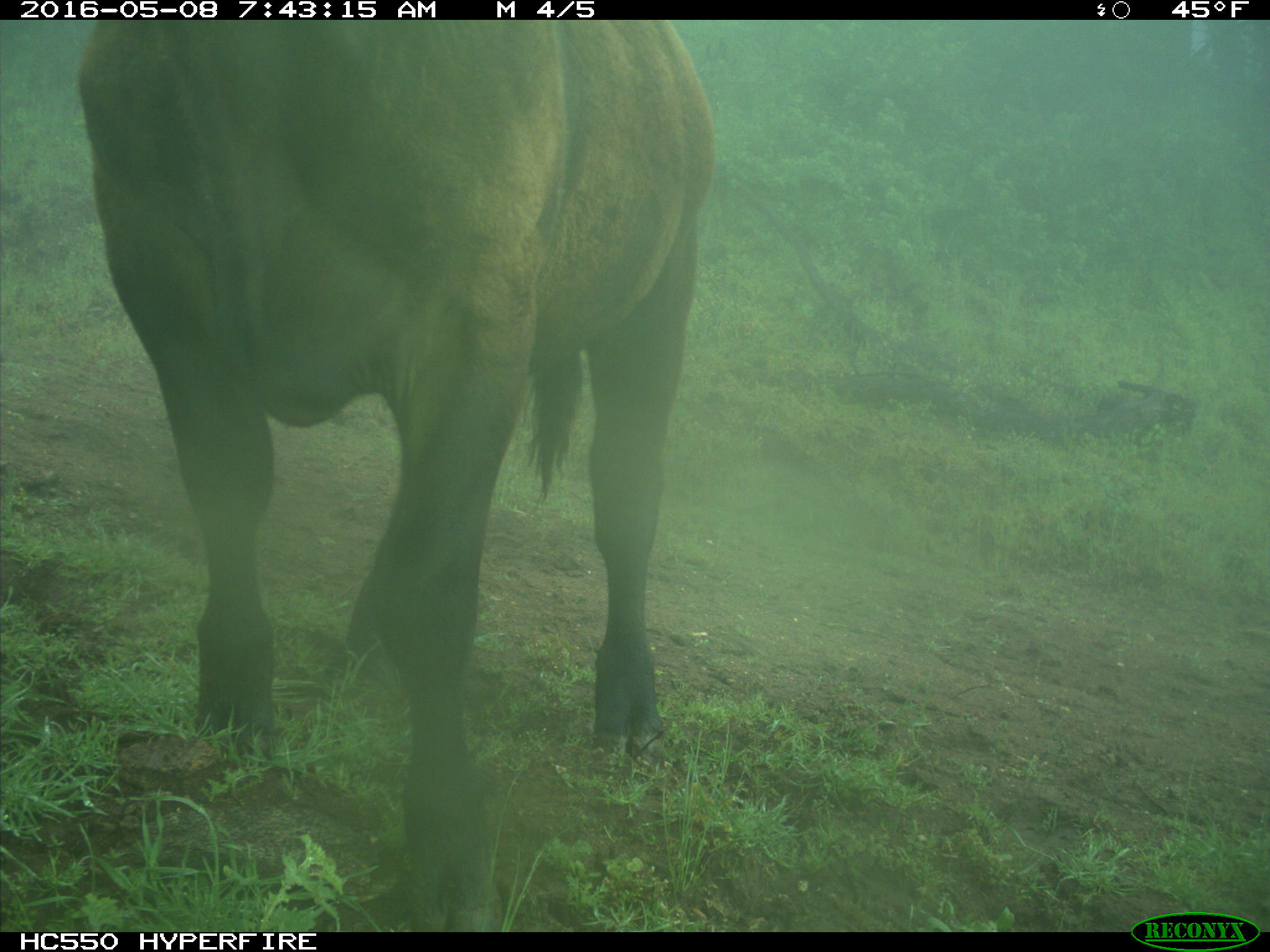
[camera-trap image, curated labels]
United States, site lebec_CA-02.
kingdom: Animalia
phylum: Chordata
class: Mammalia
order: Artiodactyla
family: Bovidae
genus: Bos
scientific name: Bos taurus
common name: domestic cow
Bos taurus (domestic cow).